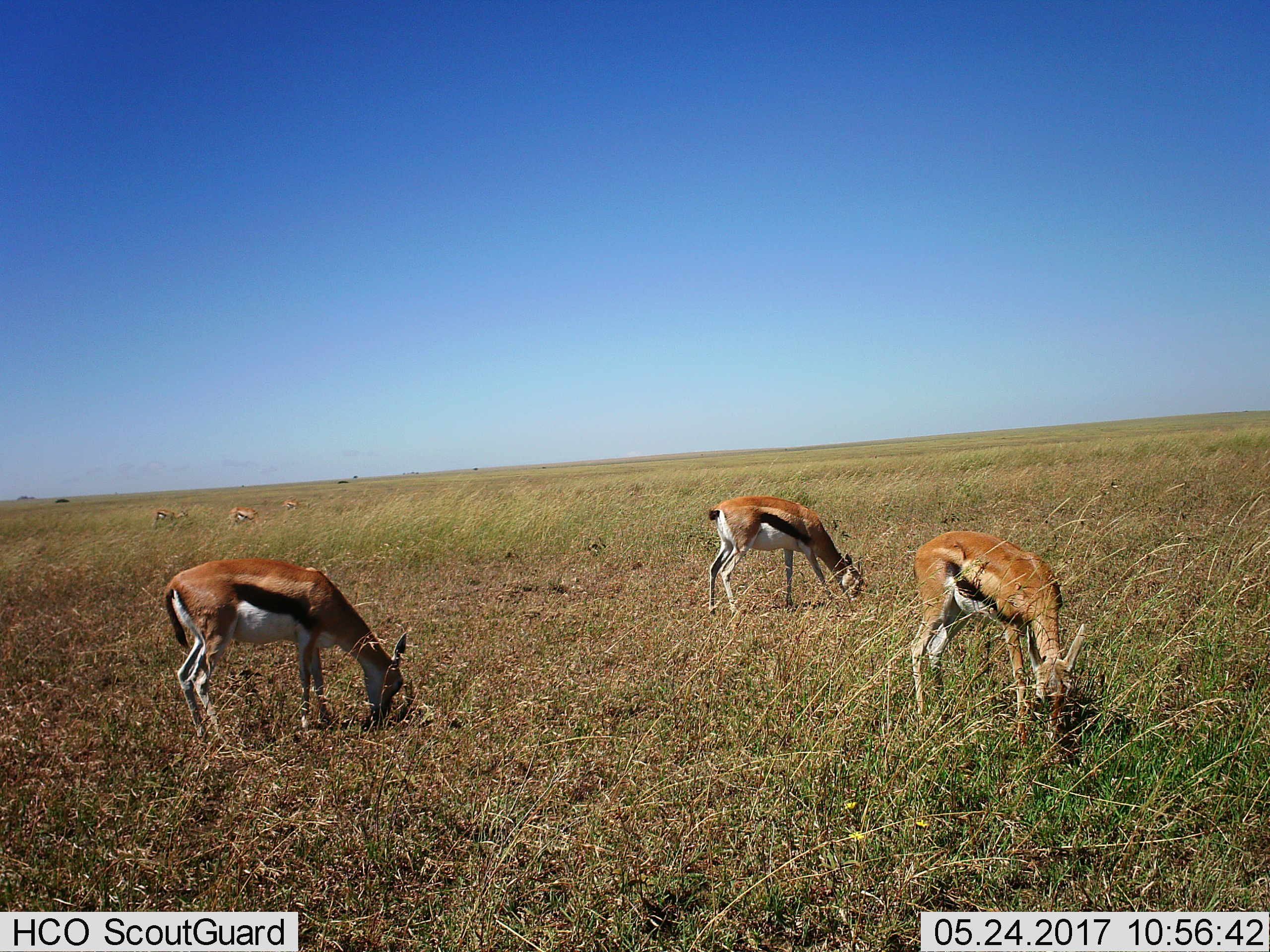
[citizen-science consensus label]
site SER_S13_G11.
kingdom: Animalia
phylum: Chordata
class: Mammalia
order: Artiodactyla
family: Bovidae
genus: Eudorcas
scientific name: Eudorcas thomsonii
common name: thomson's gazelle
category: gazellethomsons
Gazellethomsons (thomson's gazelle) (Eudorcas thomsonii), count 6. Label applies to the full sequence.